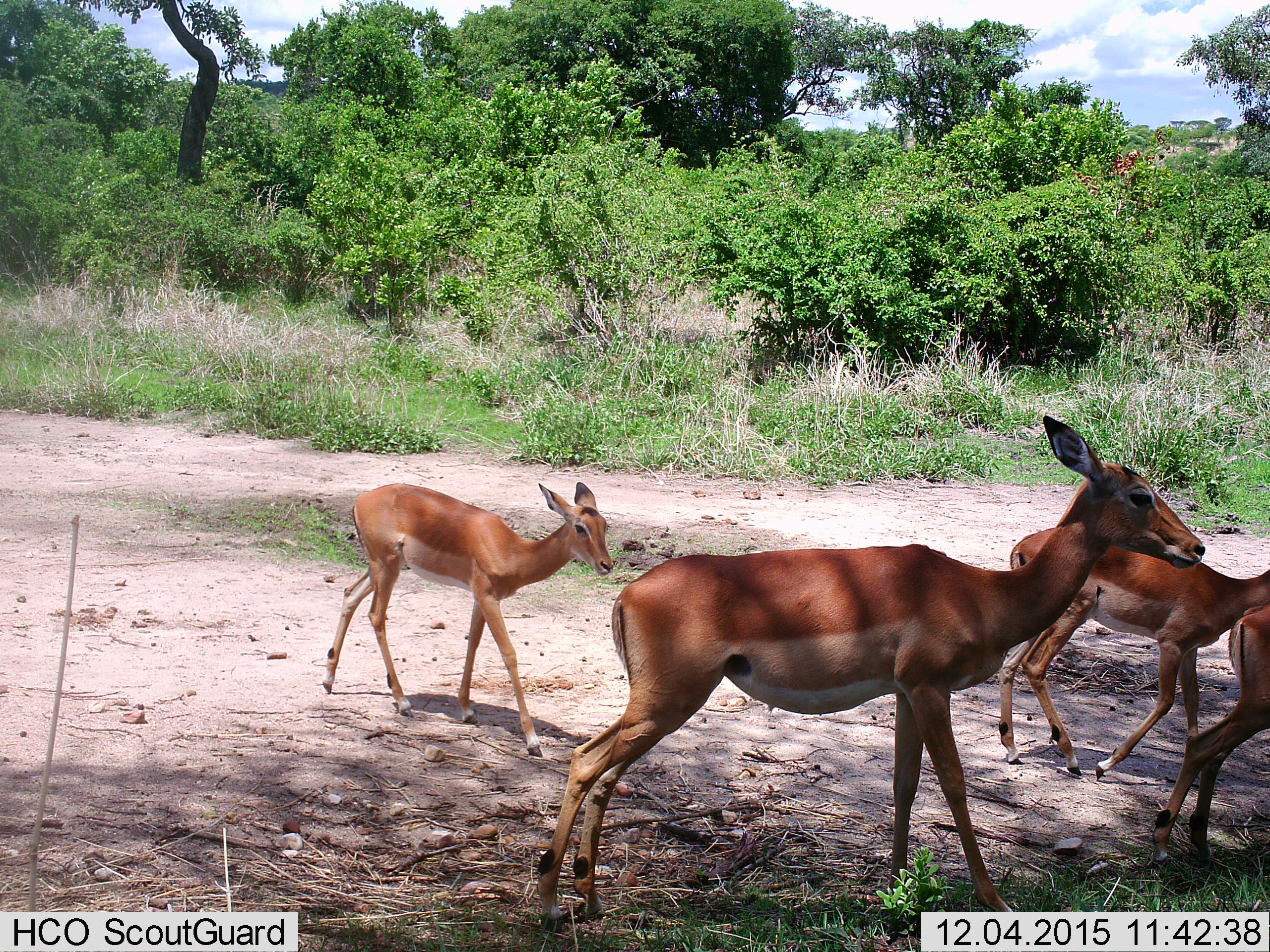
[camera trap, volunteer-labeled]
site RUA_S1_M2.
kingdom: Animalia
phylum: Chordata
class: Mammalia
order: Artiodactyla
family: Bovidae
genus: Aepyceros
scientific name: Aepyceros melampus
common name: impala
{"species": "impala (Aepyceros melampus)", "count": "4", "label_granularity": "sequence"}